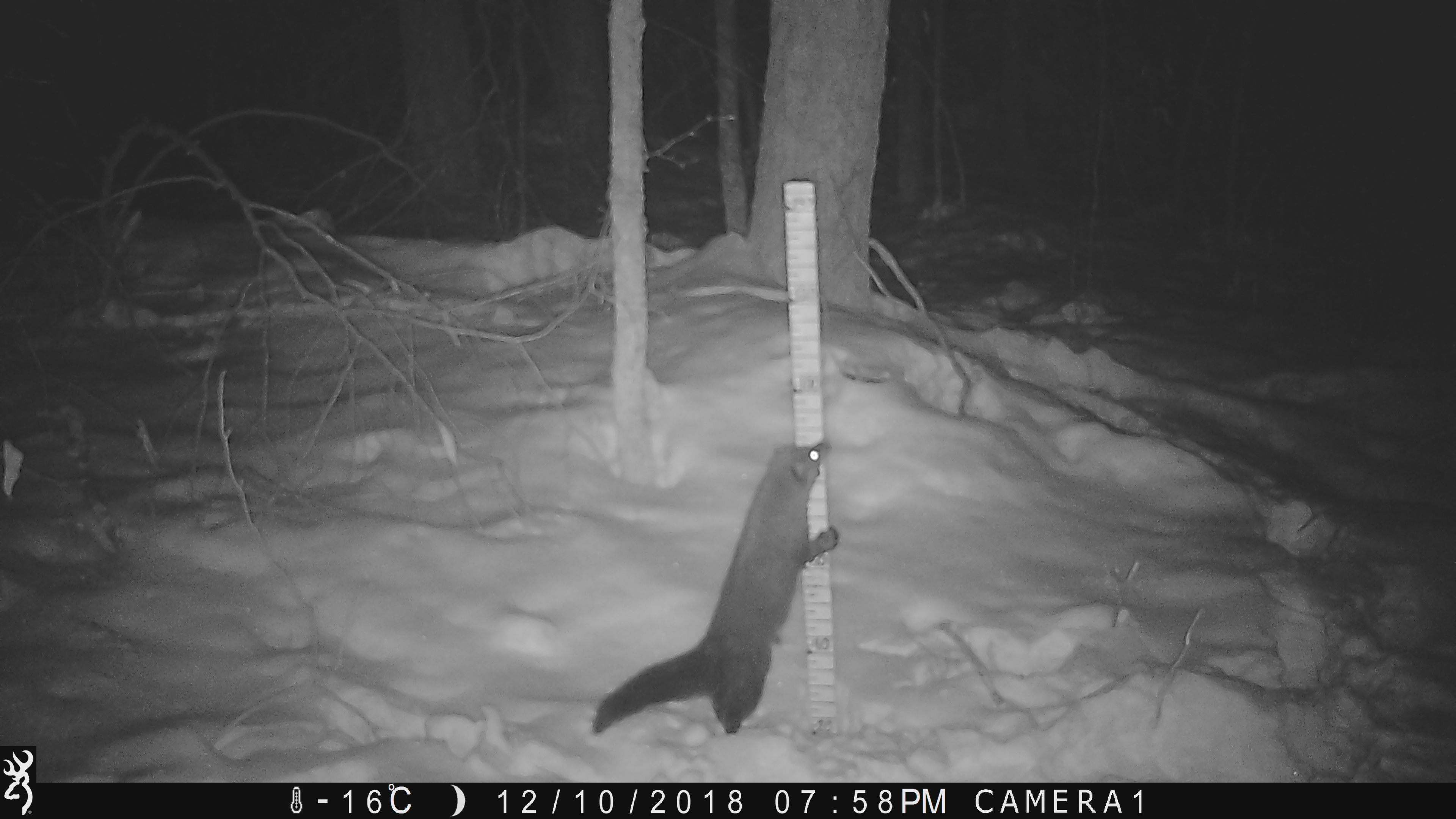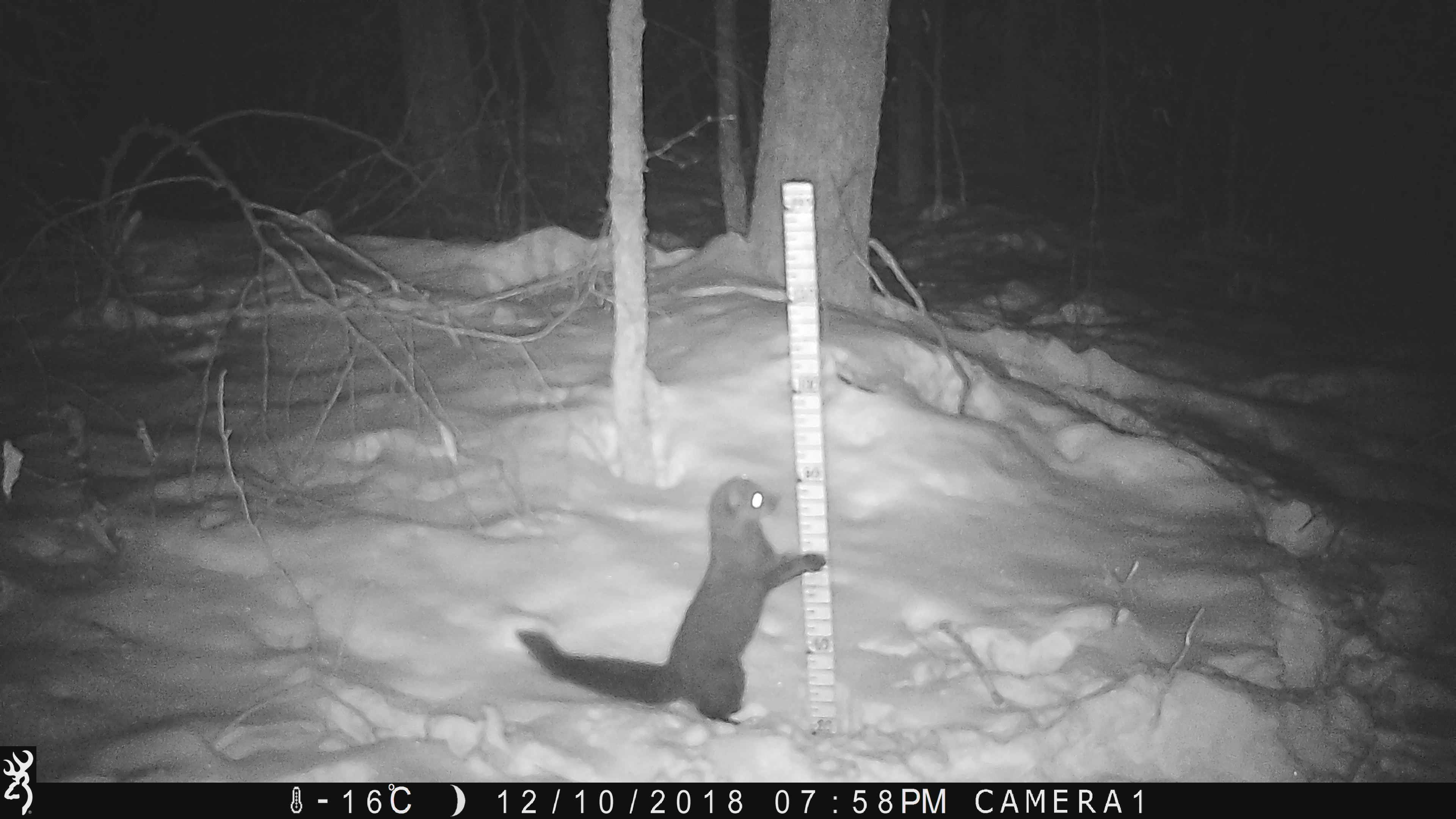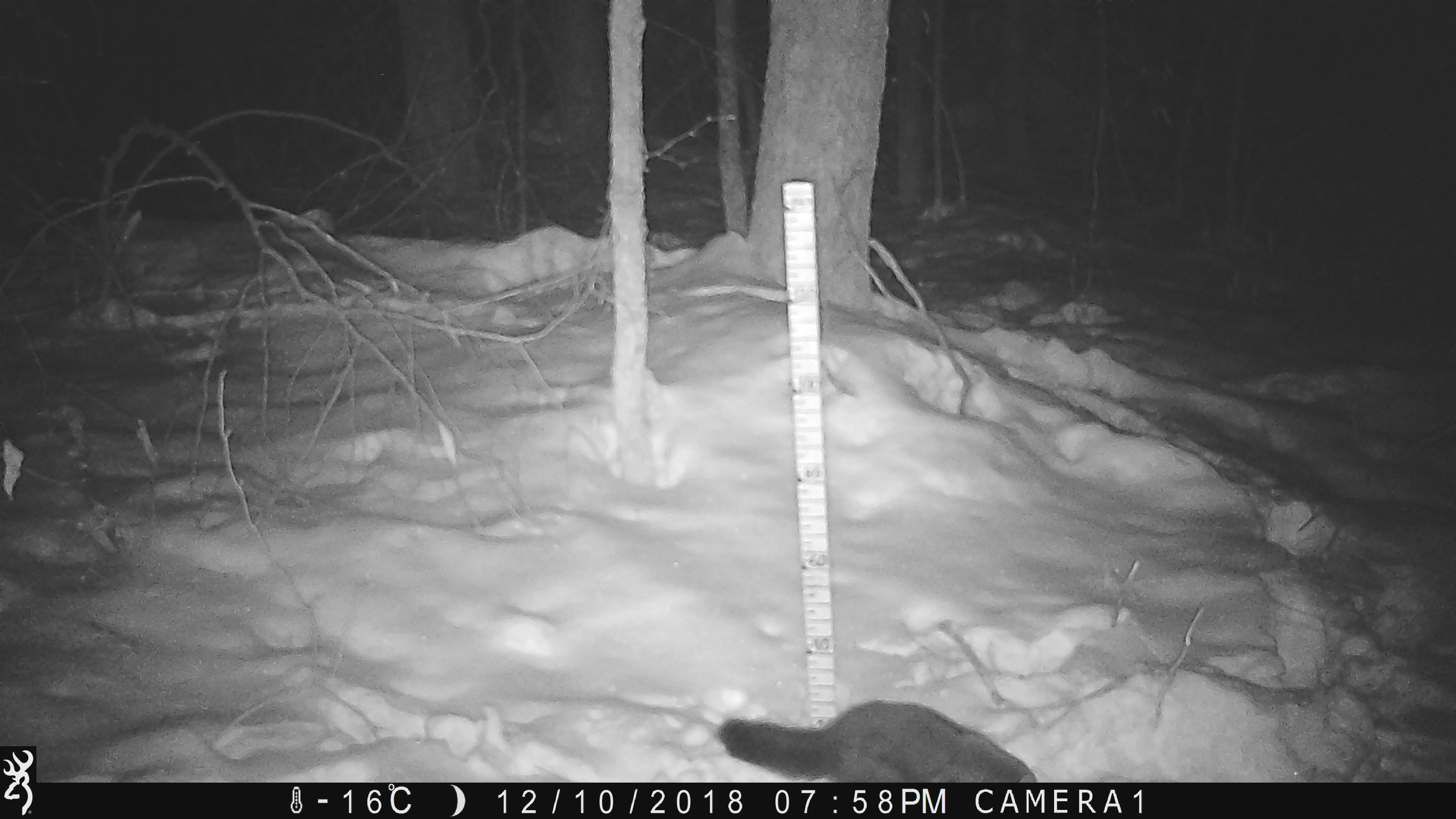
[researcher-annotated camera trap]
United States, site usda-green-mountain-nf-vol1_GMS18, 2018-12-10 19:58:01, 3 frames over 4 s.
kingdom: Animalia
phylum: Chordata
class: Mammalia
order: Carnivora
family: Mustelidae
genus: Pekania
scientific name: Pekania pennanti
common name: fisher